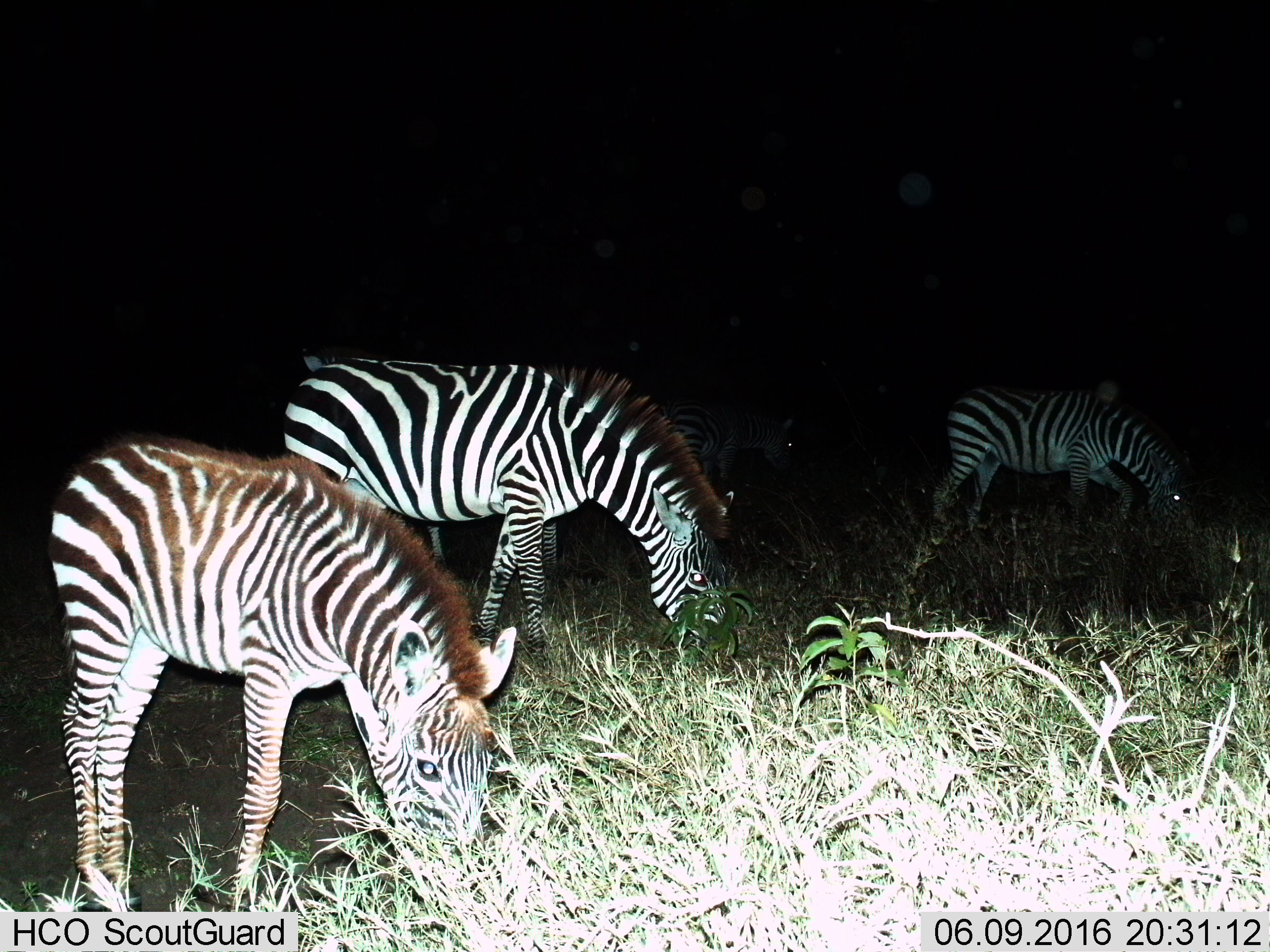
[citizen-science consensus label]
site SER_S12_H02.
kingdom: Animalia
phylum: Chordata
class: Mammalia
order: Perissodactyla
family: Equidae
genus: Equus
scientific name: Equus quagga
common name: plains zebra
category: zebraplains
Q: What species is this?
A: Zebraplains (plains zebra) (Equus quagga).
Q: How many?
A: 4.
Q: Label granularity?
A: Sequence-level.